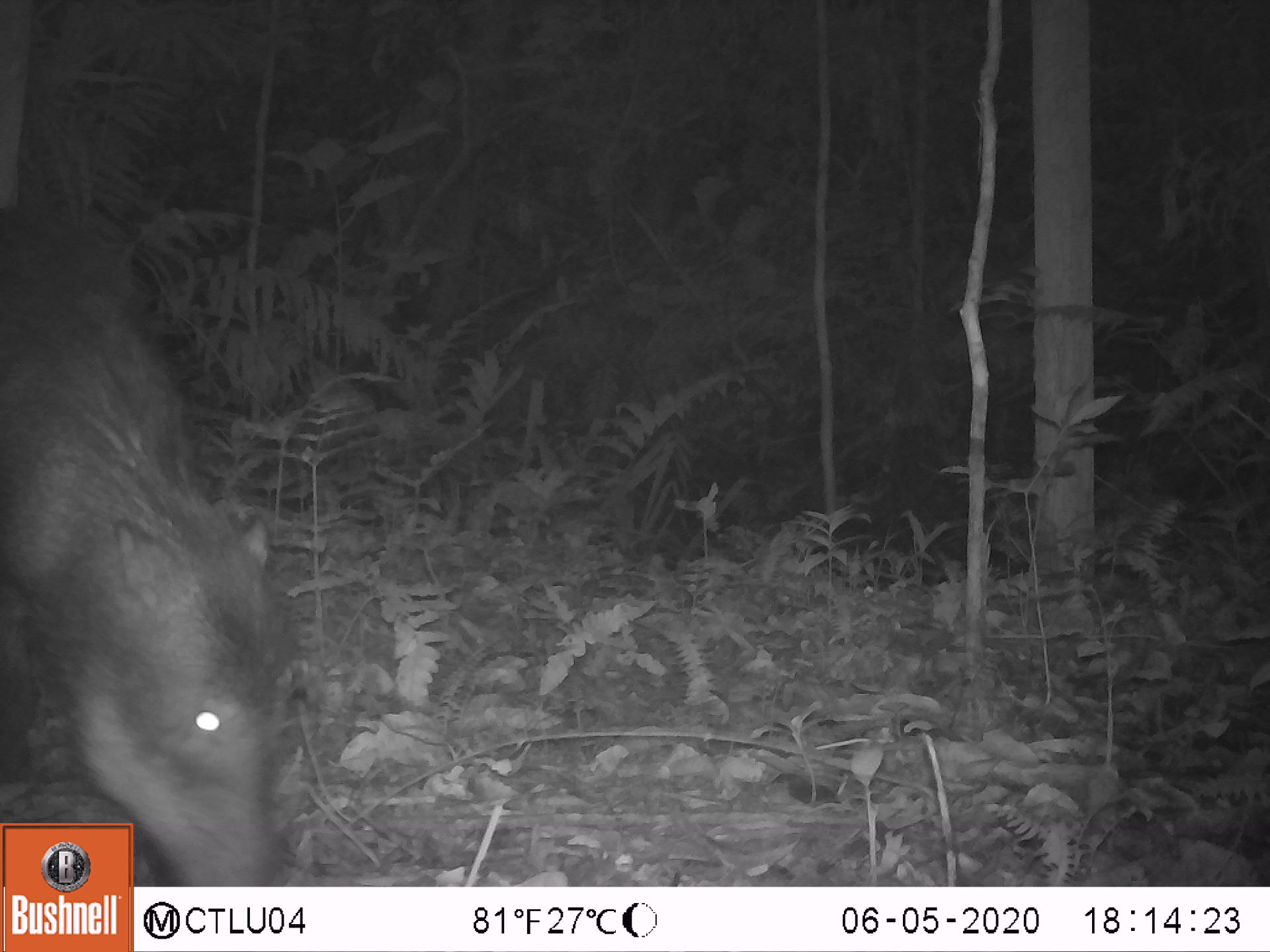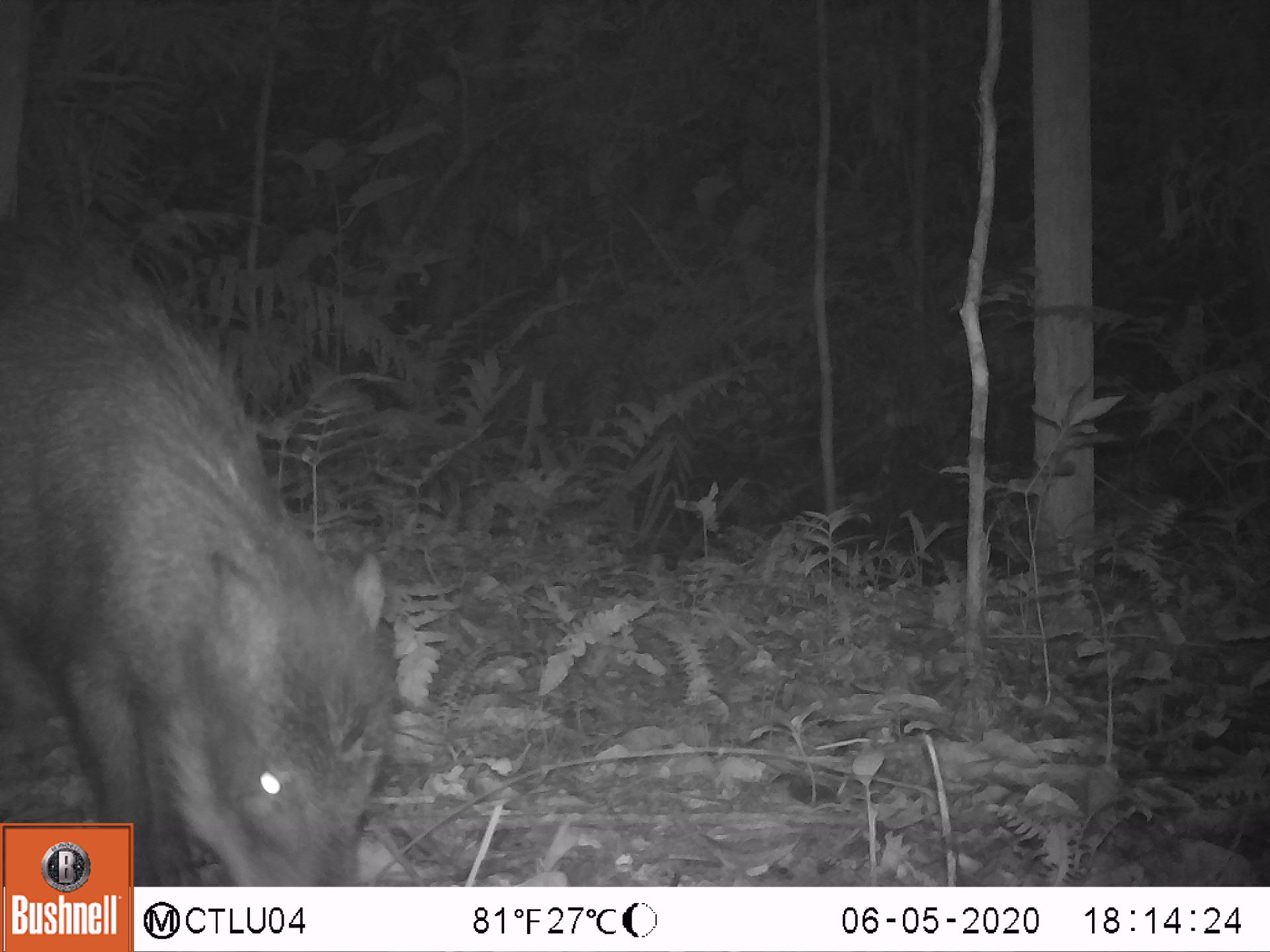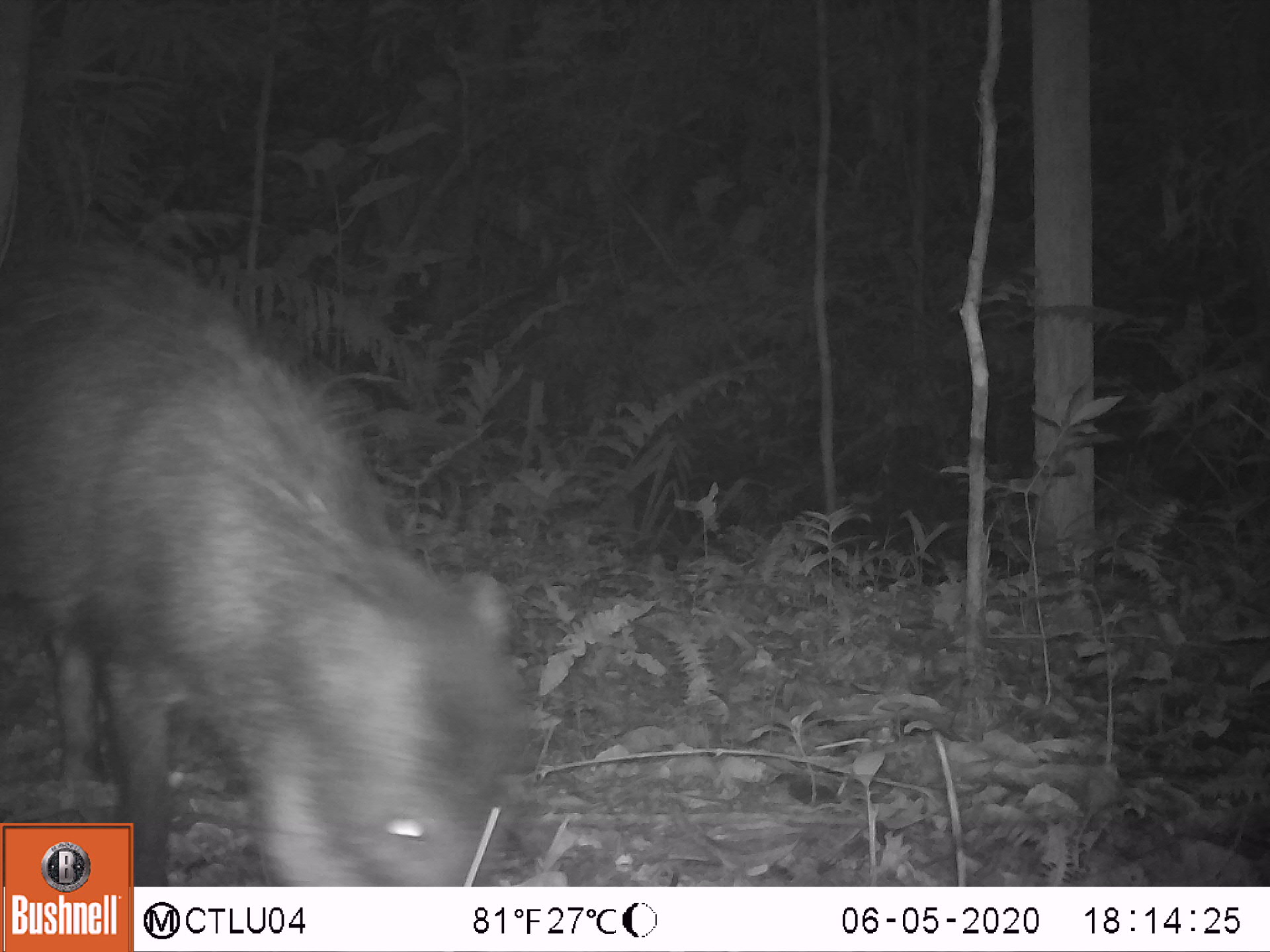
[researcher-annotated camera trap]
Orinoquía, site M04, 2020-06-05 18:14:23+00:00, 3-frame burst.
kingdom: Animalia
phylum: Chordata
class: Mammalia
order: Artiodactyla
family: Tayassuidae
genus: Tayassu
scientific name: Tayassu pecari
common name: white-lipped peccary